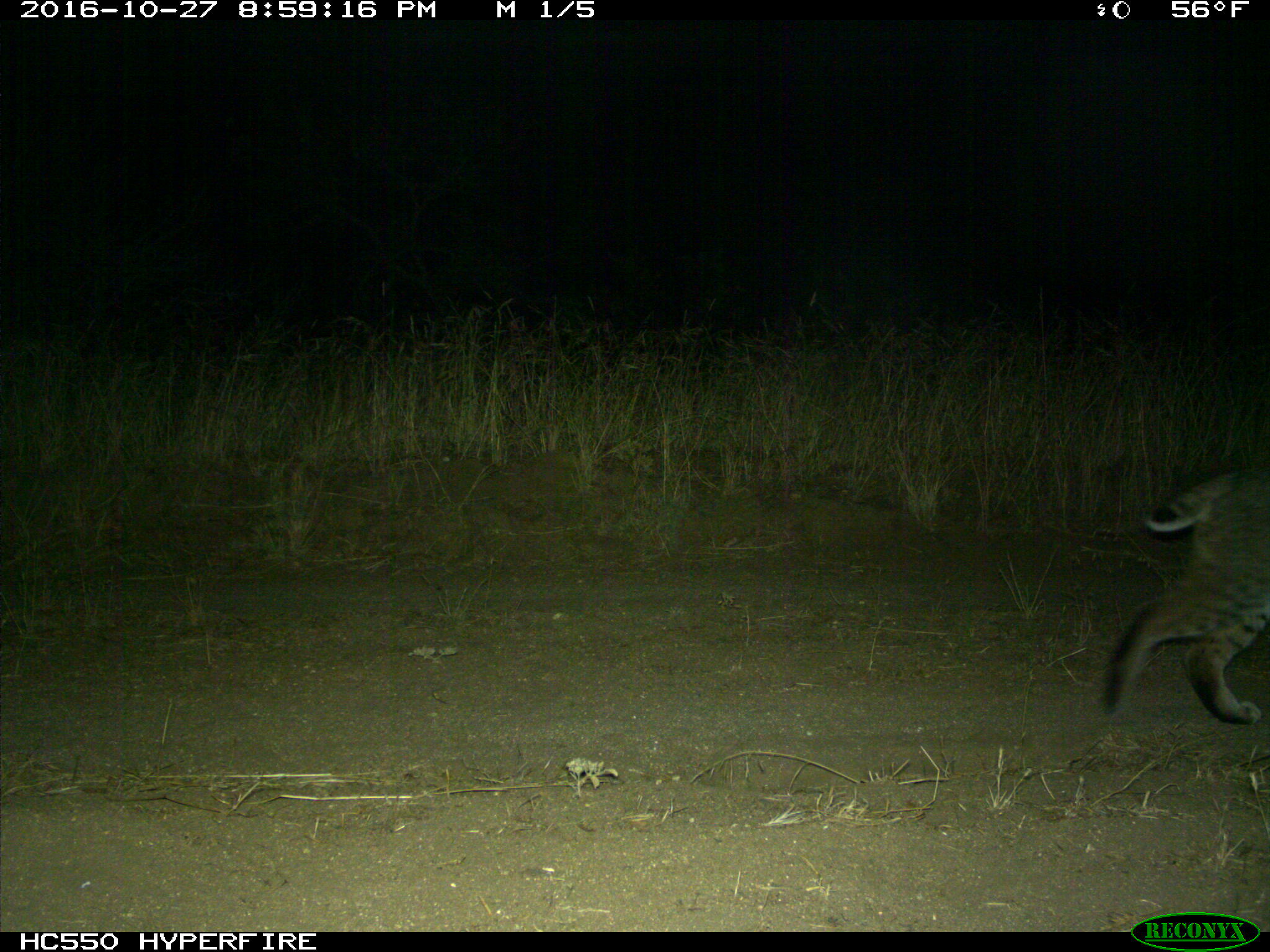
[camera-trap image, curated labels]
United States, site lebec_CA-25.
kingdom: Animalia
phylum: Chordata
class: Mammalia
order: Carnivora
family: Felidae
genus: Lynx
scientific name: Lynx rufus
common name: bobcat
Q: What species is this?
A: Lynx rufus (bobcat).